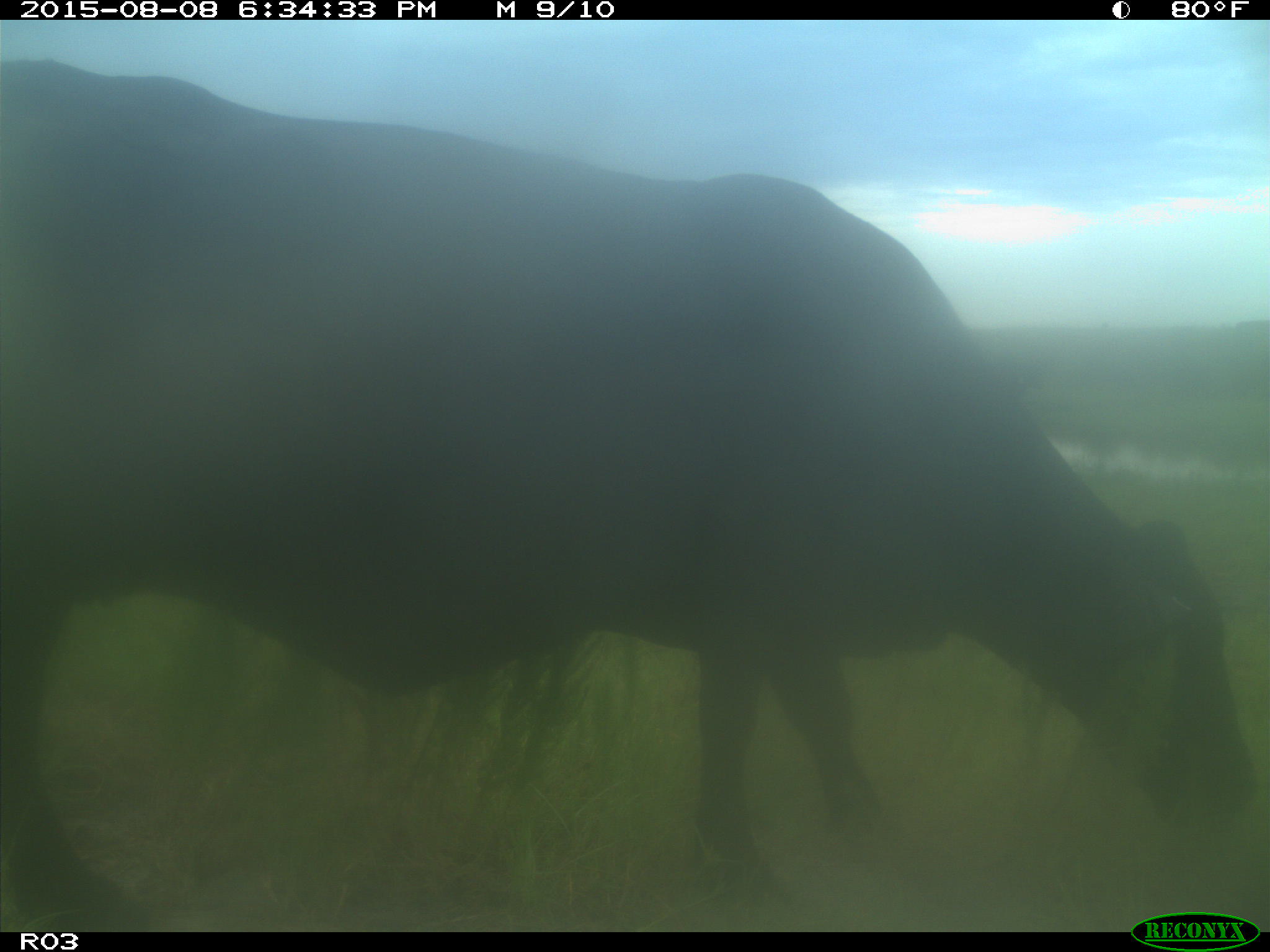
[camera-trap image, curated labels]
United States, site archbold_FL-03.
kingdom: Animalia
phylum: Chordata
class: Mammalia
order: Artiodactyla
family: Bovidae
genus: Bos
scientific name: Bos taurus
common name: domestic cow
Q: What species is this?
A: Bos taurus (domestic cow).